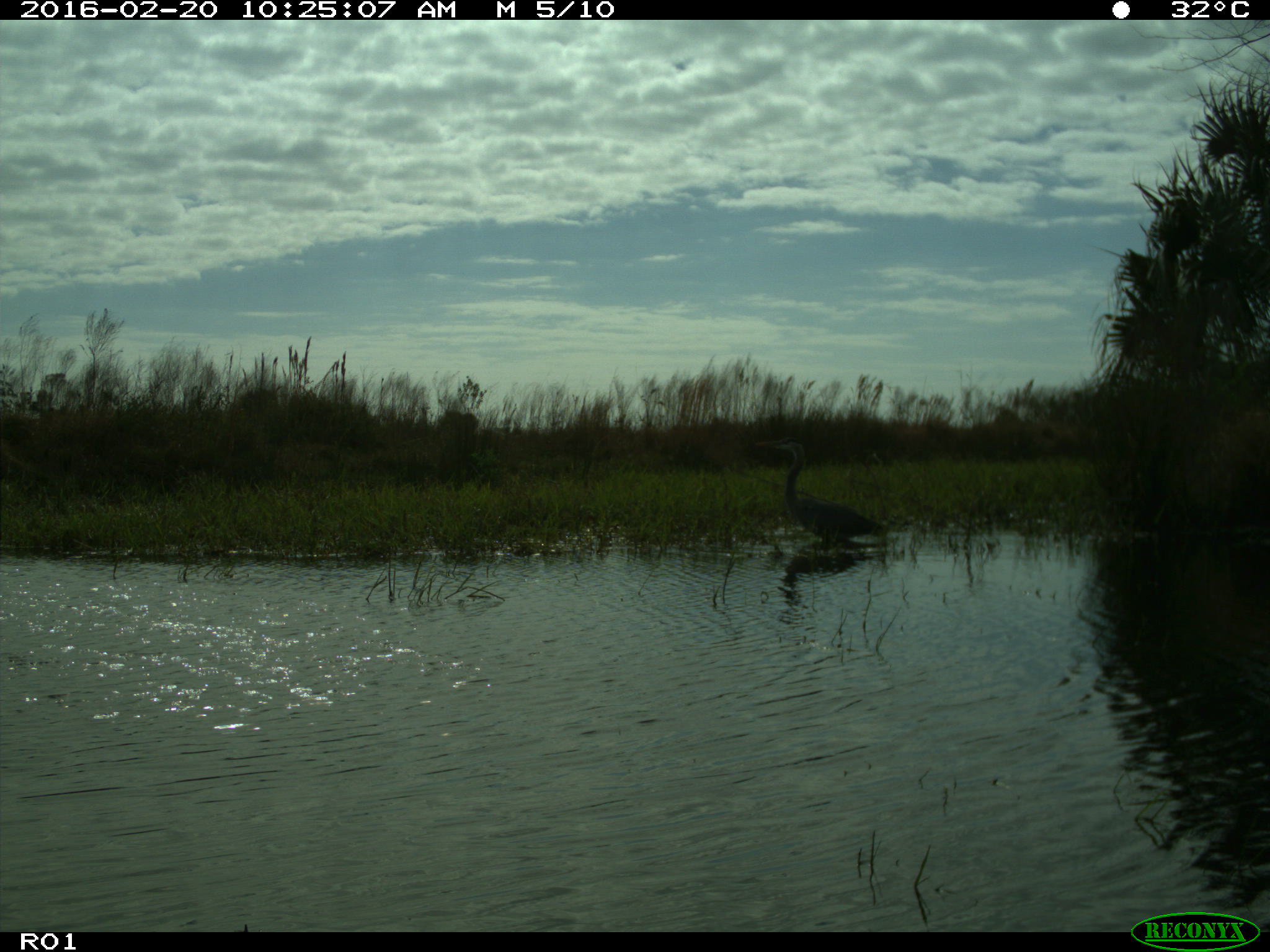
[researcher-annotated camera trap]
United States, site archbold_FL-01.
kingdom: Animalia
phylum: Chordata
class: Aves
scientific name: Aves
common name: birds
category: unidentified bird